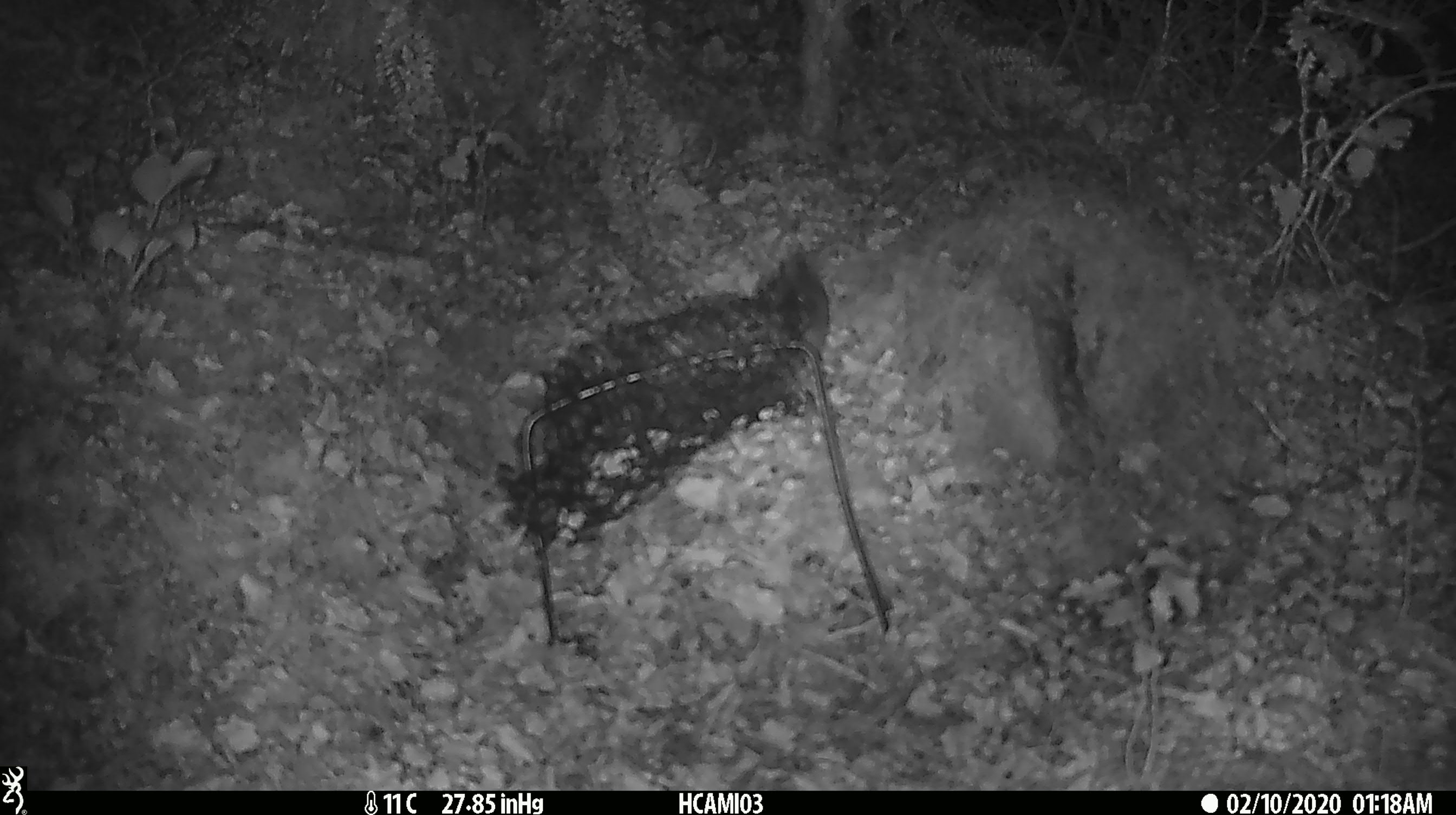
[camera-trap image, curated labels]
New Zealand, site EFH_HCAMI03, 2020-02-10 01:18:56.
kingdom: Animalia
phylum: Chordata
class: Mammalia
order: Rodentia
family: Muridae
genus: Mus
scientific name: Mus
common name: mouse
Mouse (Mus).